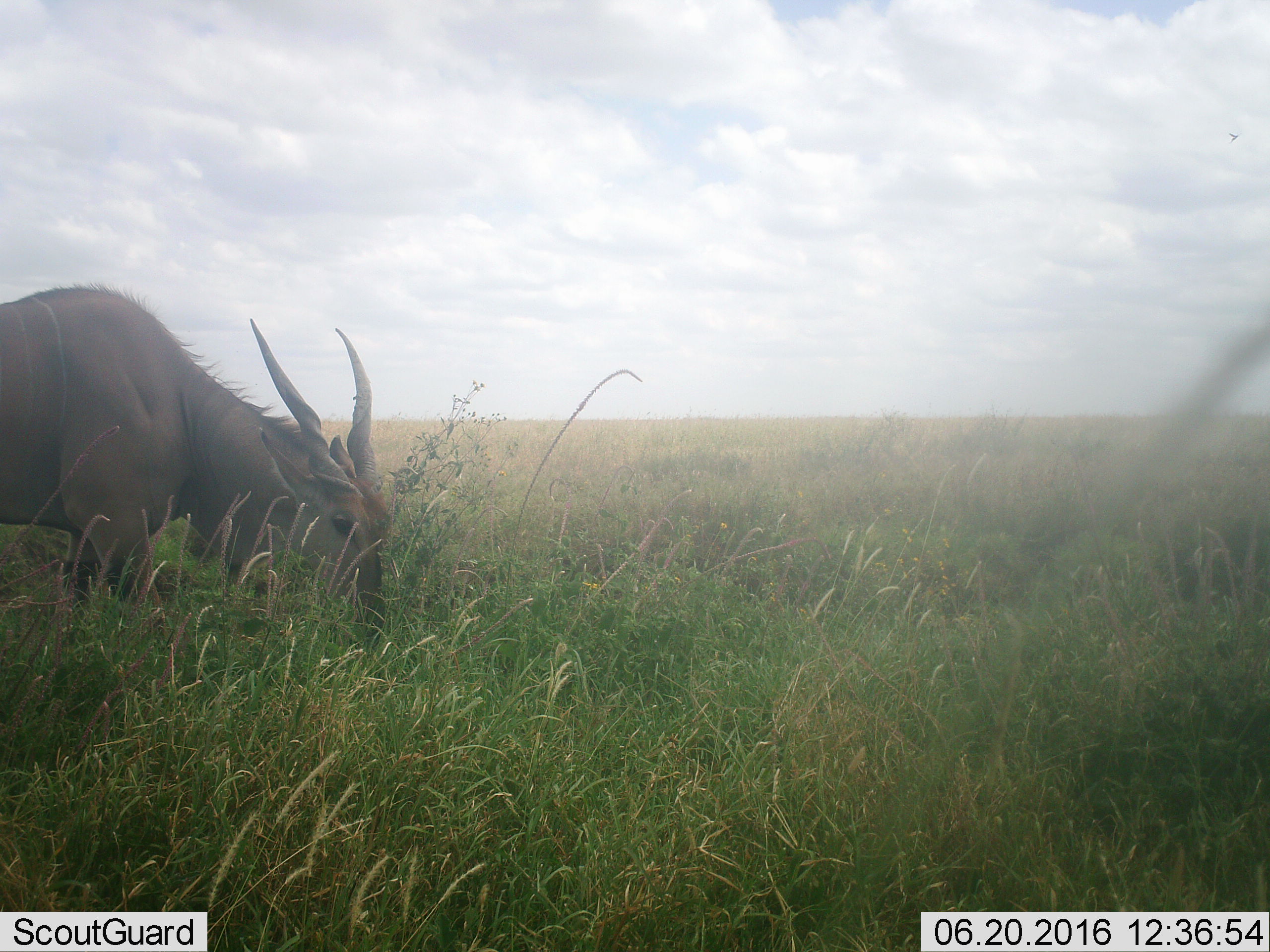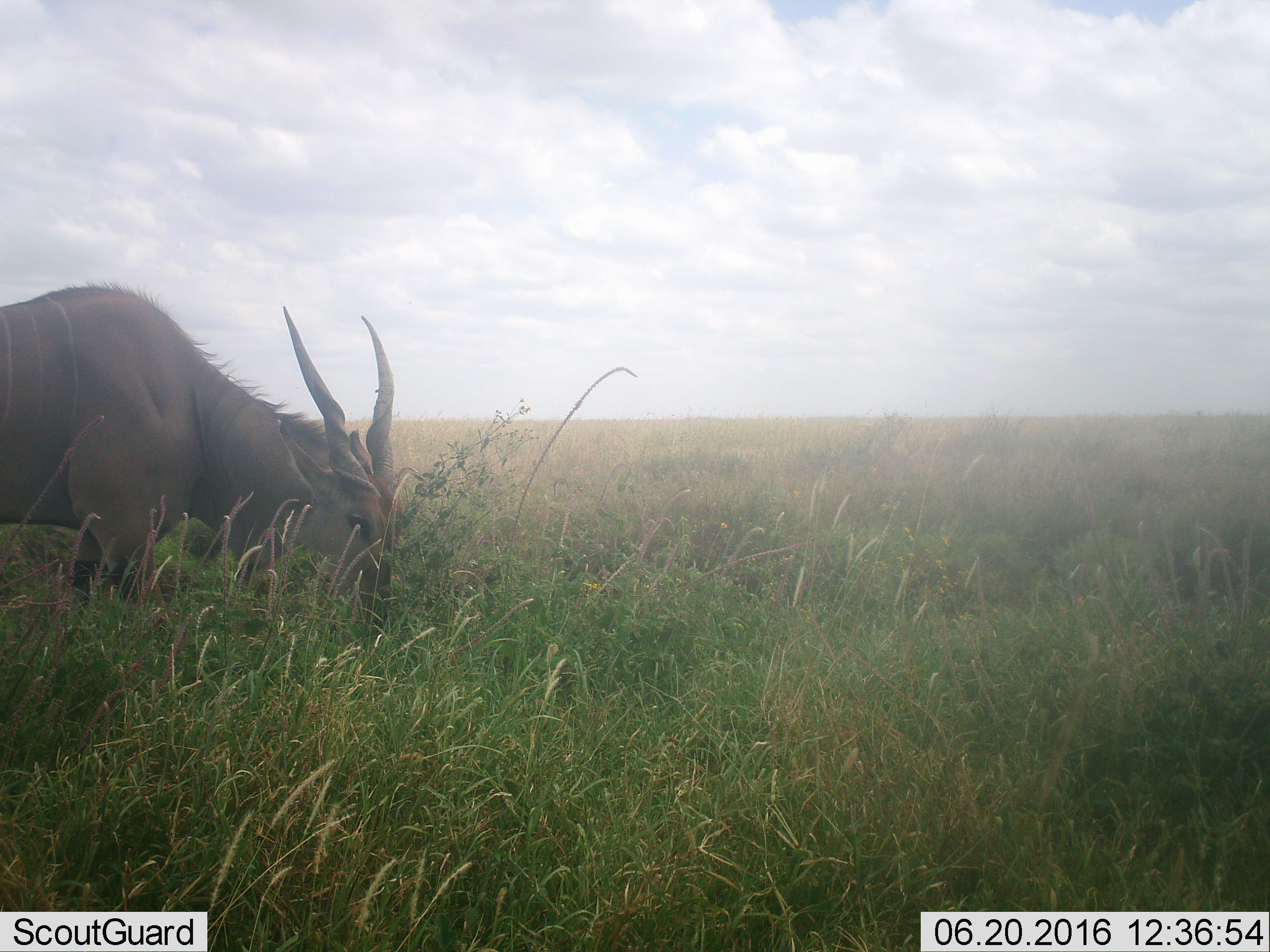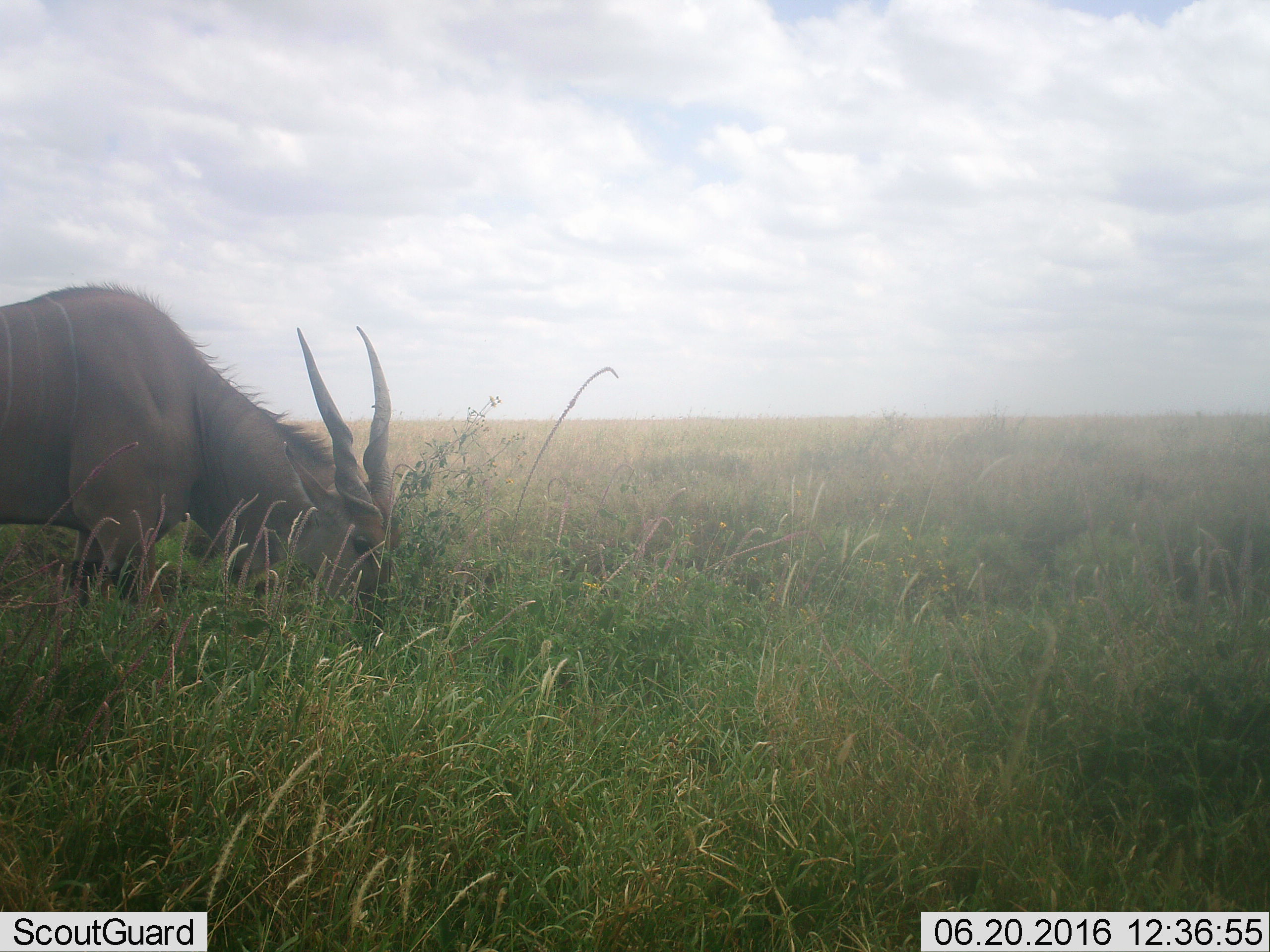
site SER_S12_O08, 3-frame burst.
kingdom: Animalia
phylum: Chordata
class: Mammalia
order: Artiodactyla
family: Bovidae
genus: Tragelaphus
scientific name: Tragelaphus oryx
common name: eland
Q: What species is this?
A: Eland (Tragelaphus oryx).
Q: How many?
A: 1.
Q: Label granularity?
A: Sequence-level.